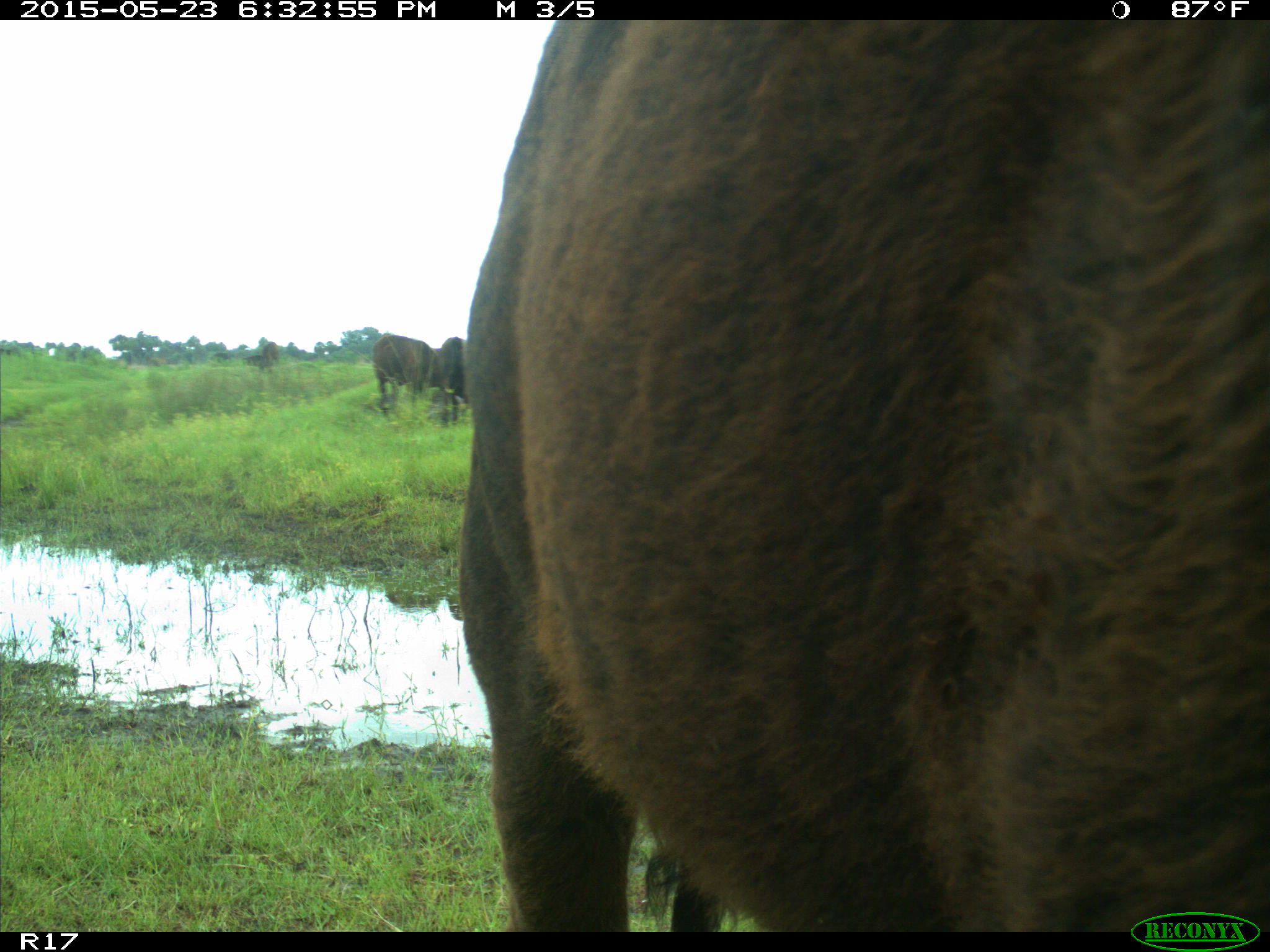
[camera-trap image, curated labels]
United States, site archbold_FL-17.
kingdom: Animalia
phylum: Chordata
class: Mammalia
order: Artiodactyla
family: Bovidae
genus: Bos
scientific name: Bos taurus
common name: domestic cow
Bos taurus (domestic cow).